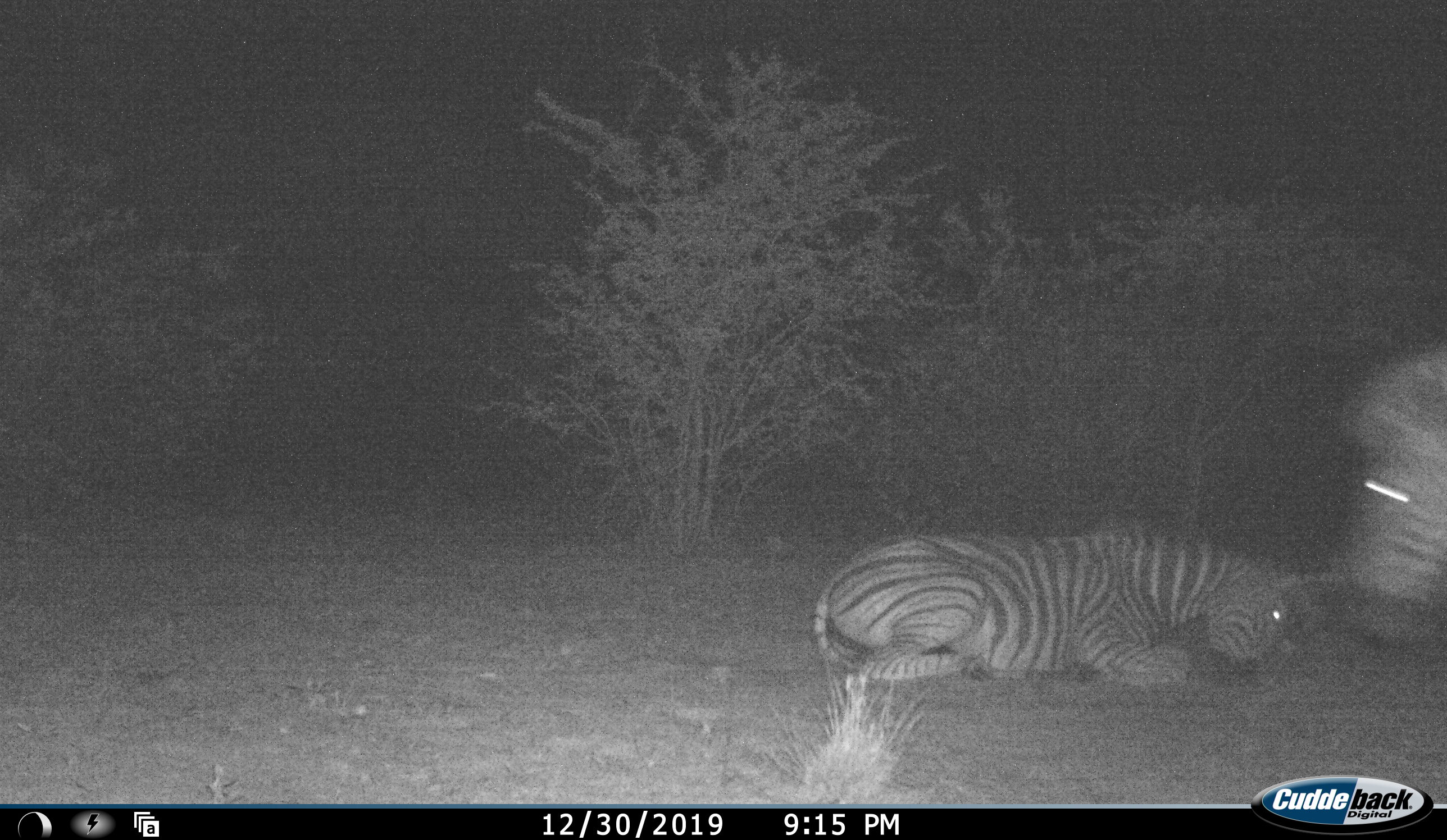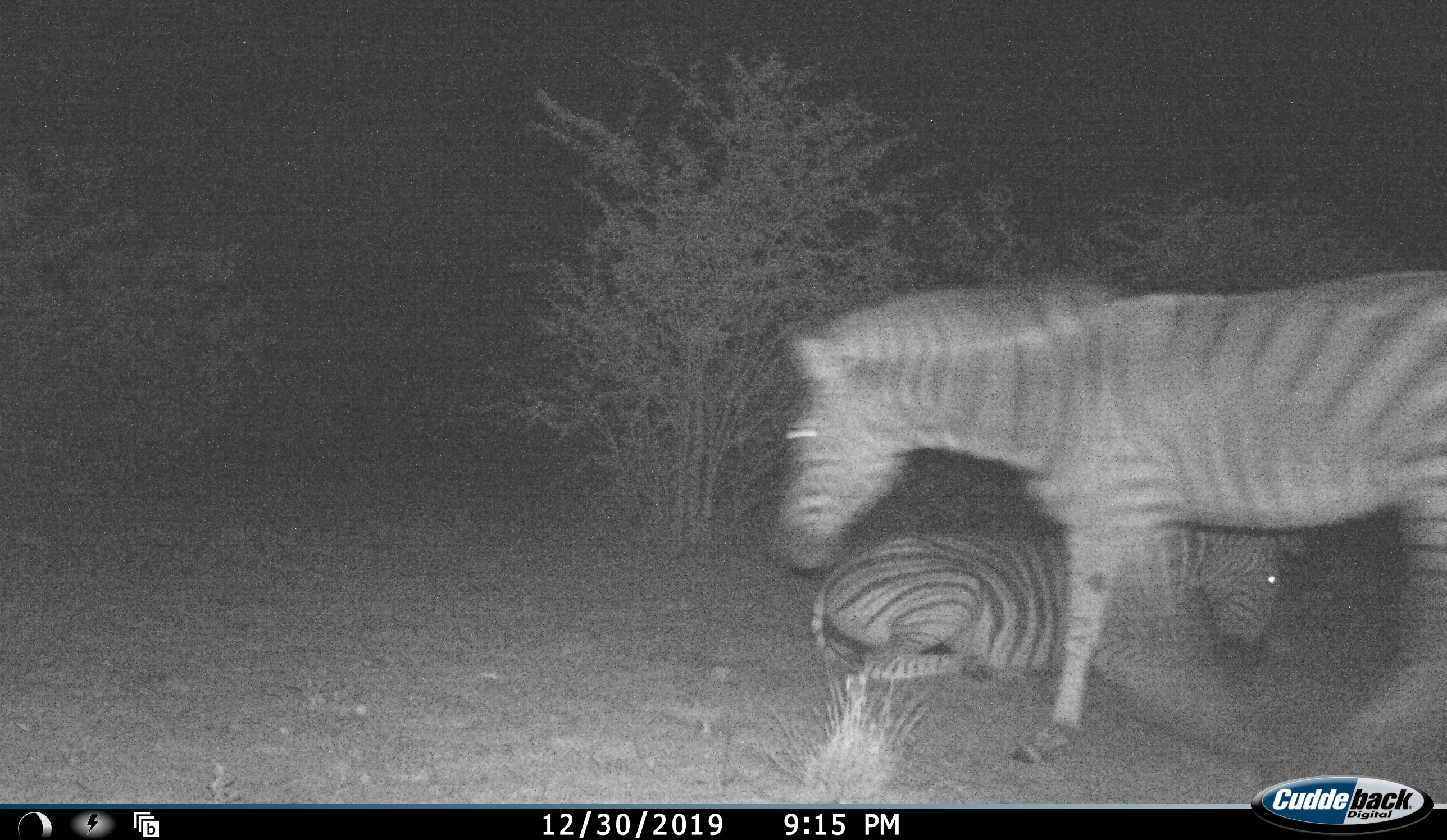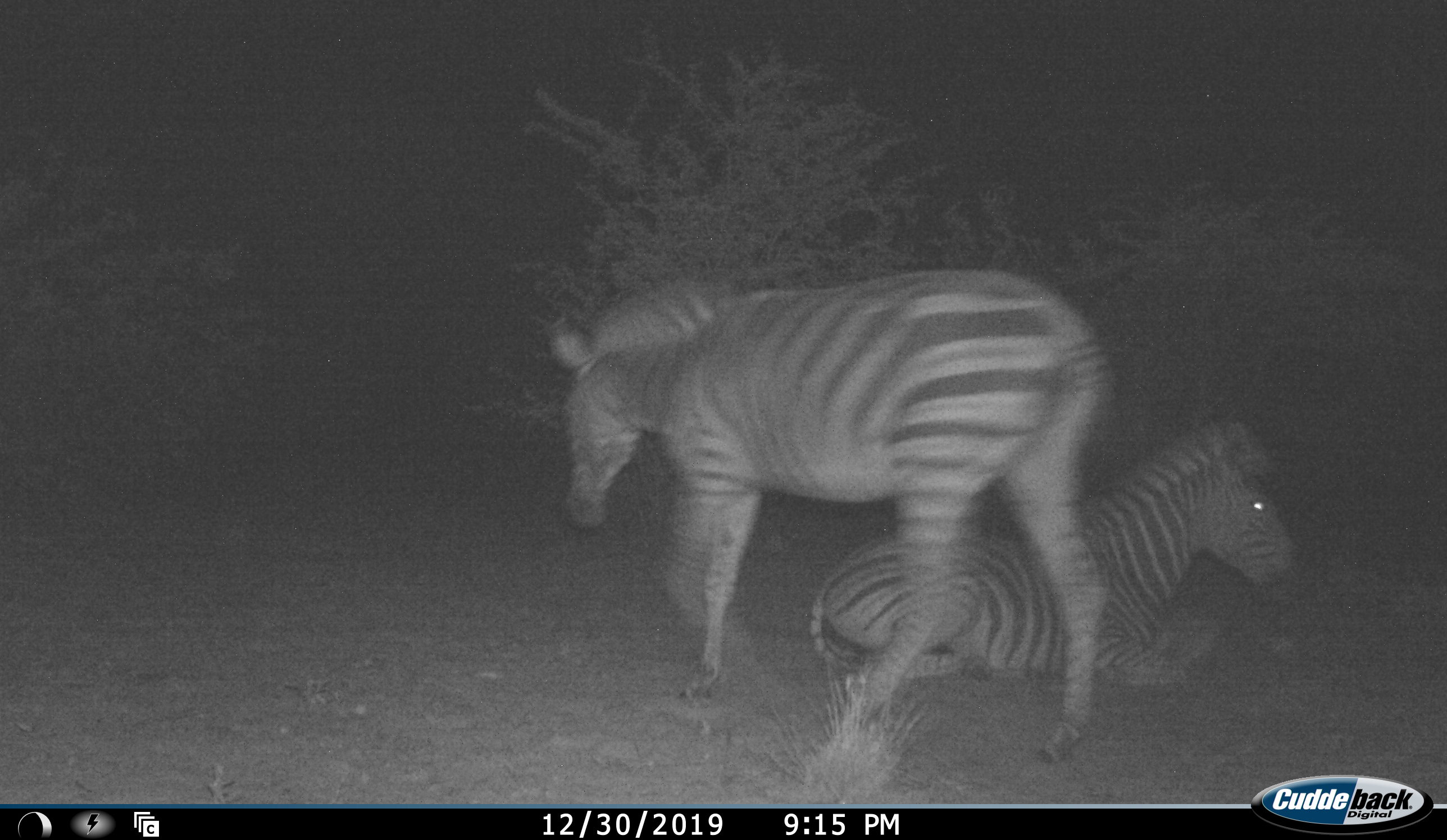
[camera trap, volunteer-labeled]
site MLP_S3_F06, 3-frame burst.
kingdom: Animalia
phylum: Chordata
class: Mammalia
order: Perissodactyla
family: Equidae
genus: Equus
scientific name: Equus quagga burchellii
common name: burchell's zebra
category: zebraburchells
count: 2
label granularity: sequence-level